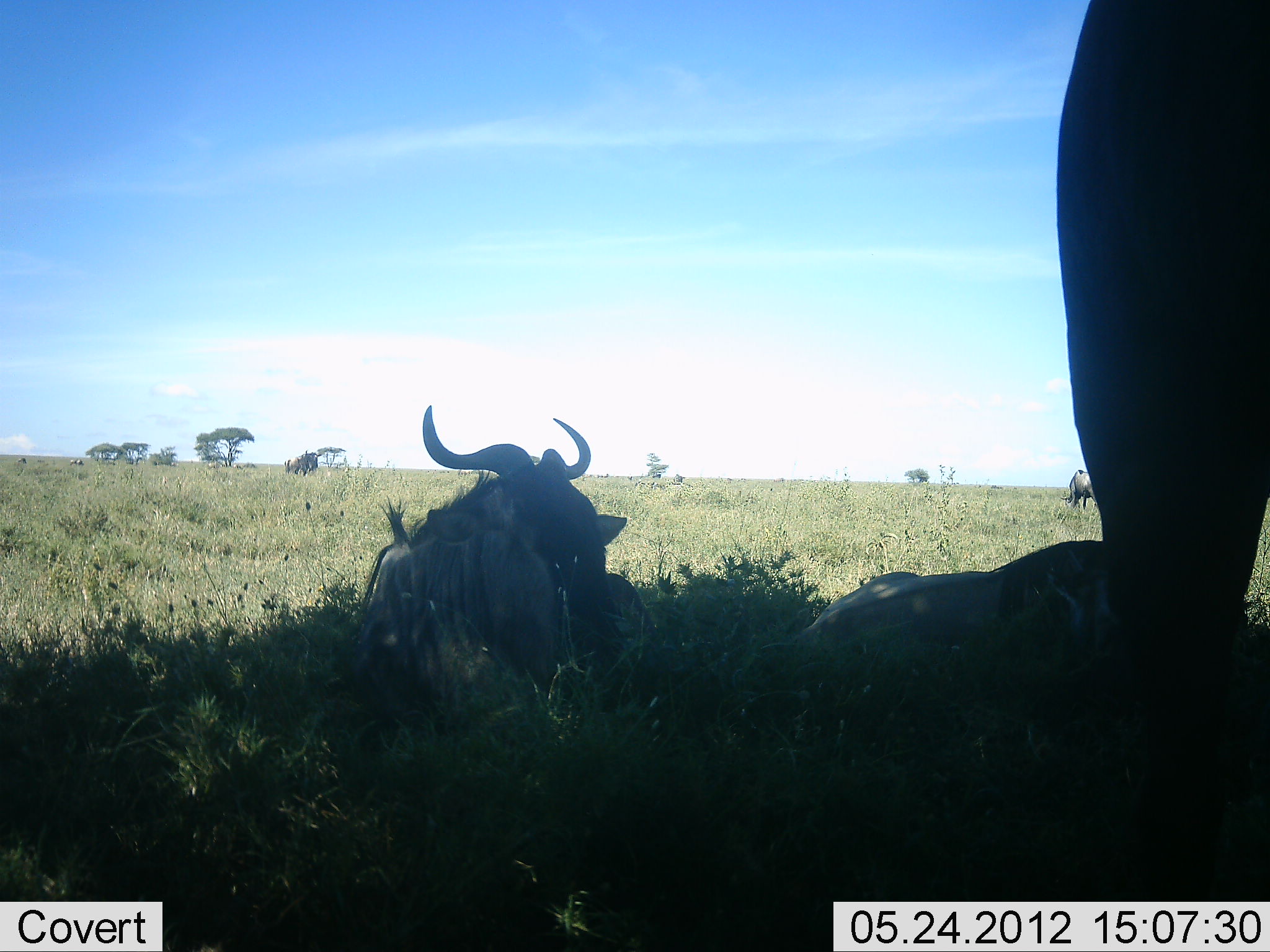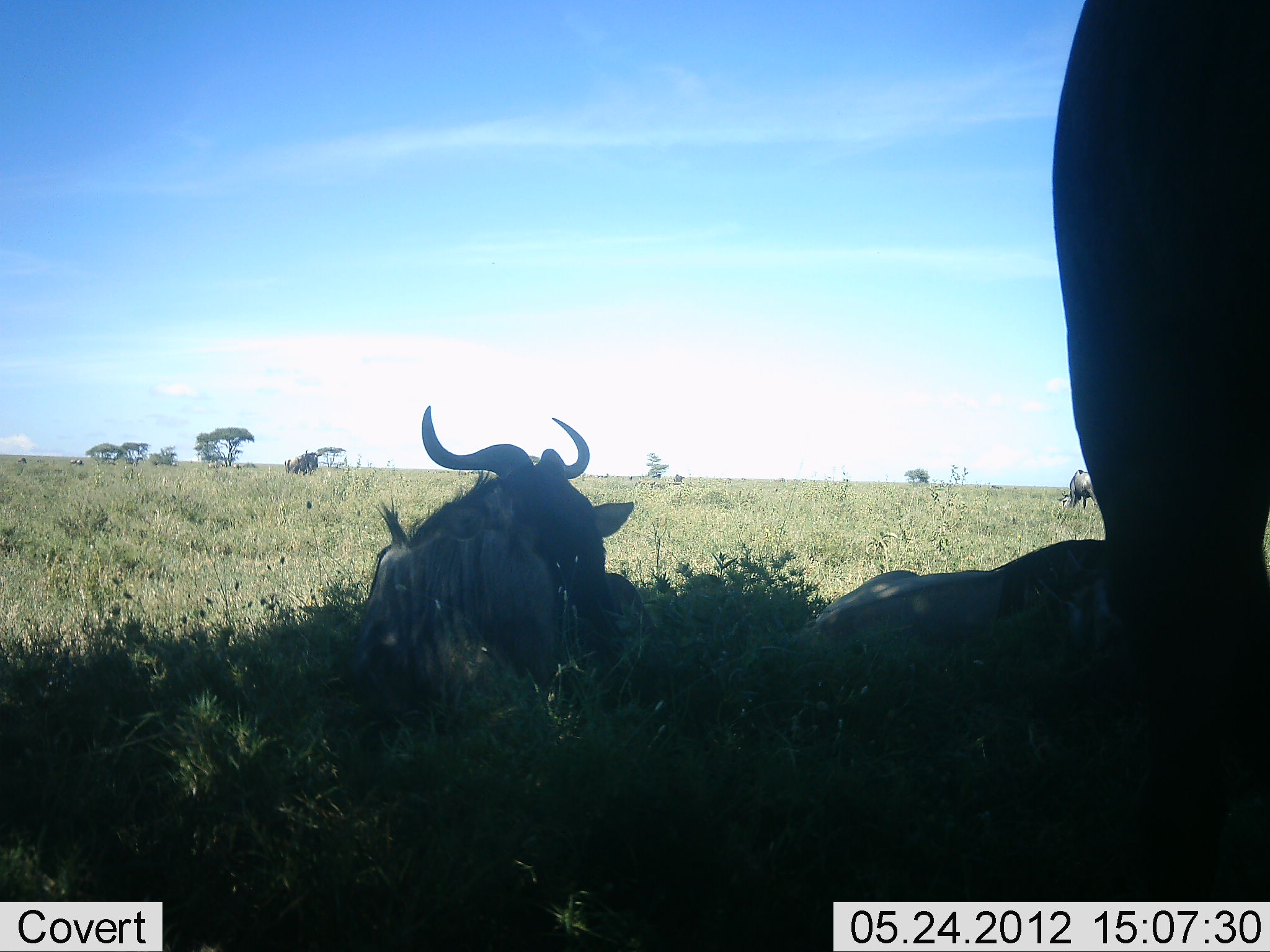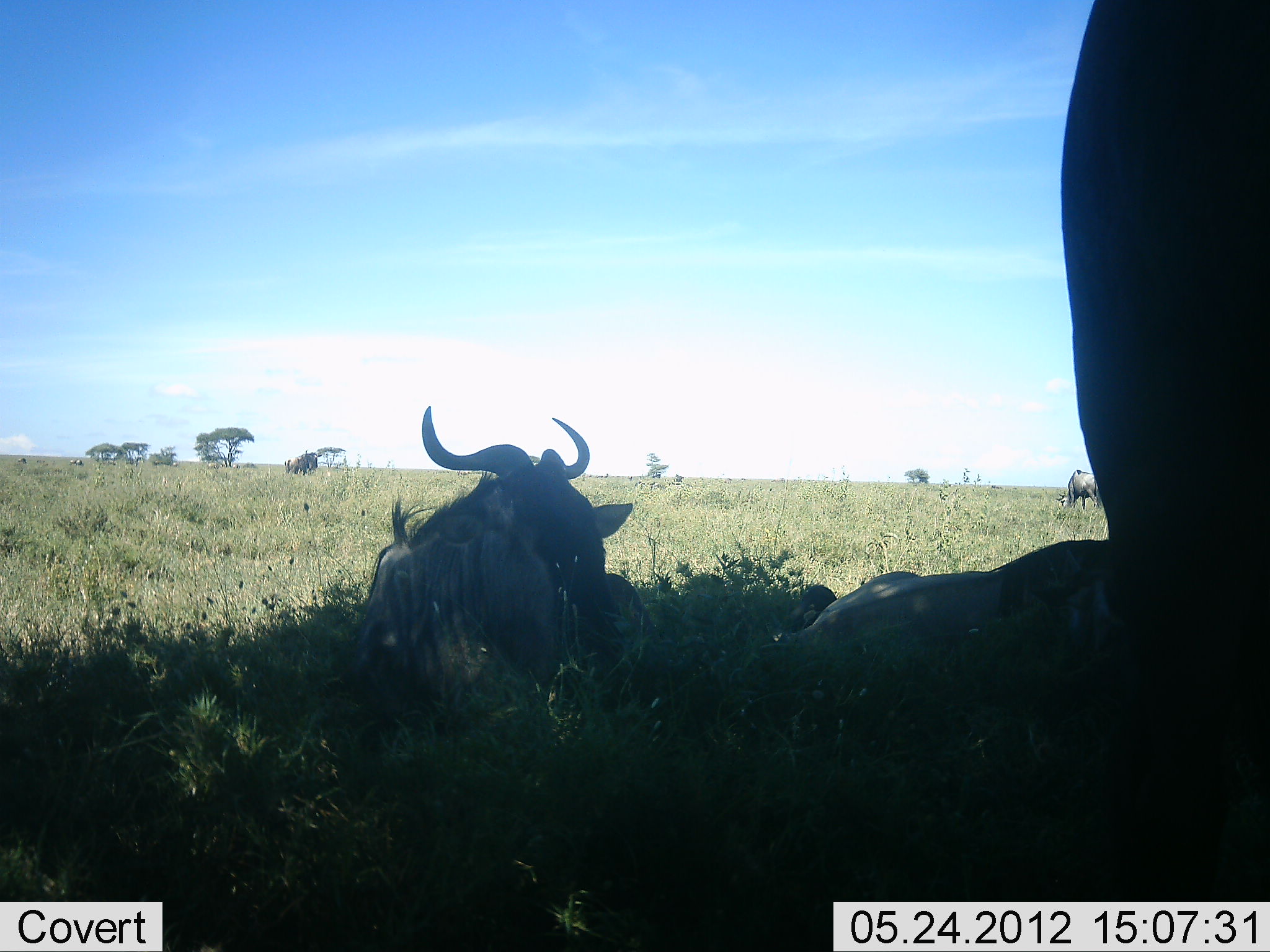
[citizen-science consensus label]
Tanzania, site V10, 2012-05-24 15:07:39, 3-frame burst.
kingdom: Animalia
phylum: Chordata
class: Mammalia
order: Artiodactyla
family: Bovidae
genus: Connochaetes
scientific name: Connochaetes taurinus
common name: blue wildebeest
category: wildebeest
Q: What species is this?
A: Wildebeest (blue wildebeest) (Connochaetes taurinus).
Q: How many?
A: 4.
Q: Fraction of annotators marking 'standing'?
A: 70%.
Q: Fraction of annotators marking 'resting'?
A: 100%.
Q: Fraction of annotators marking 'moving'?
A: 0%.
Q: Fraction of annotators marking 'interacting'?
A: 0%.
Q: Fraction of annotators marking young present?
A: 0%.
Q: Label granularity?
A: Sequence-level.